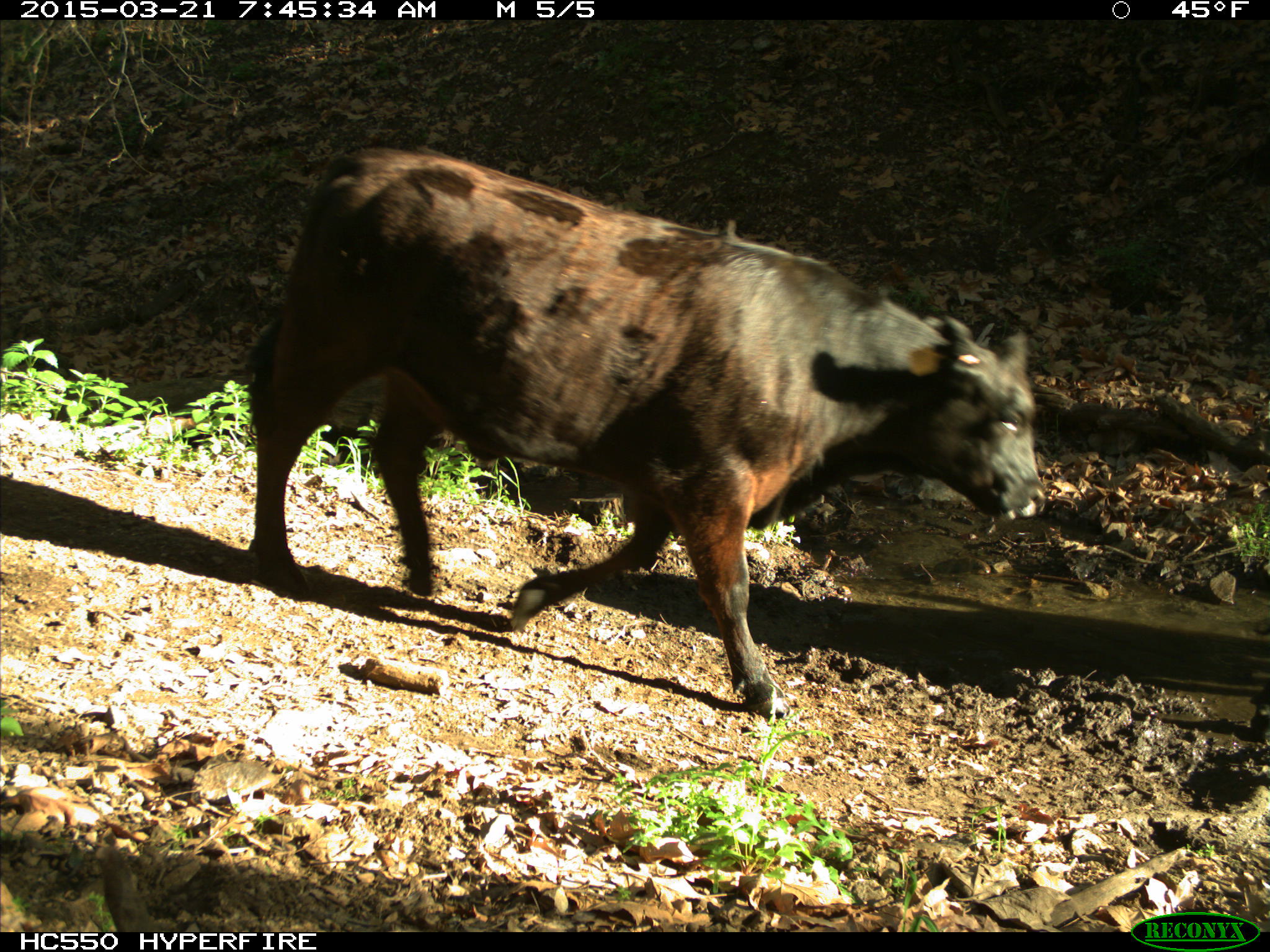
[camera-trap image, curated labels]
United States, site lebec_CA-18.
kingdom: Animalia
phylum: Chordata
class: Mammalia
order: Artiodactyla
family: Bovidae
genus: Bos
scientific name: Bos taurus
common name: domestic cow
Bos taurus (domestic cow).